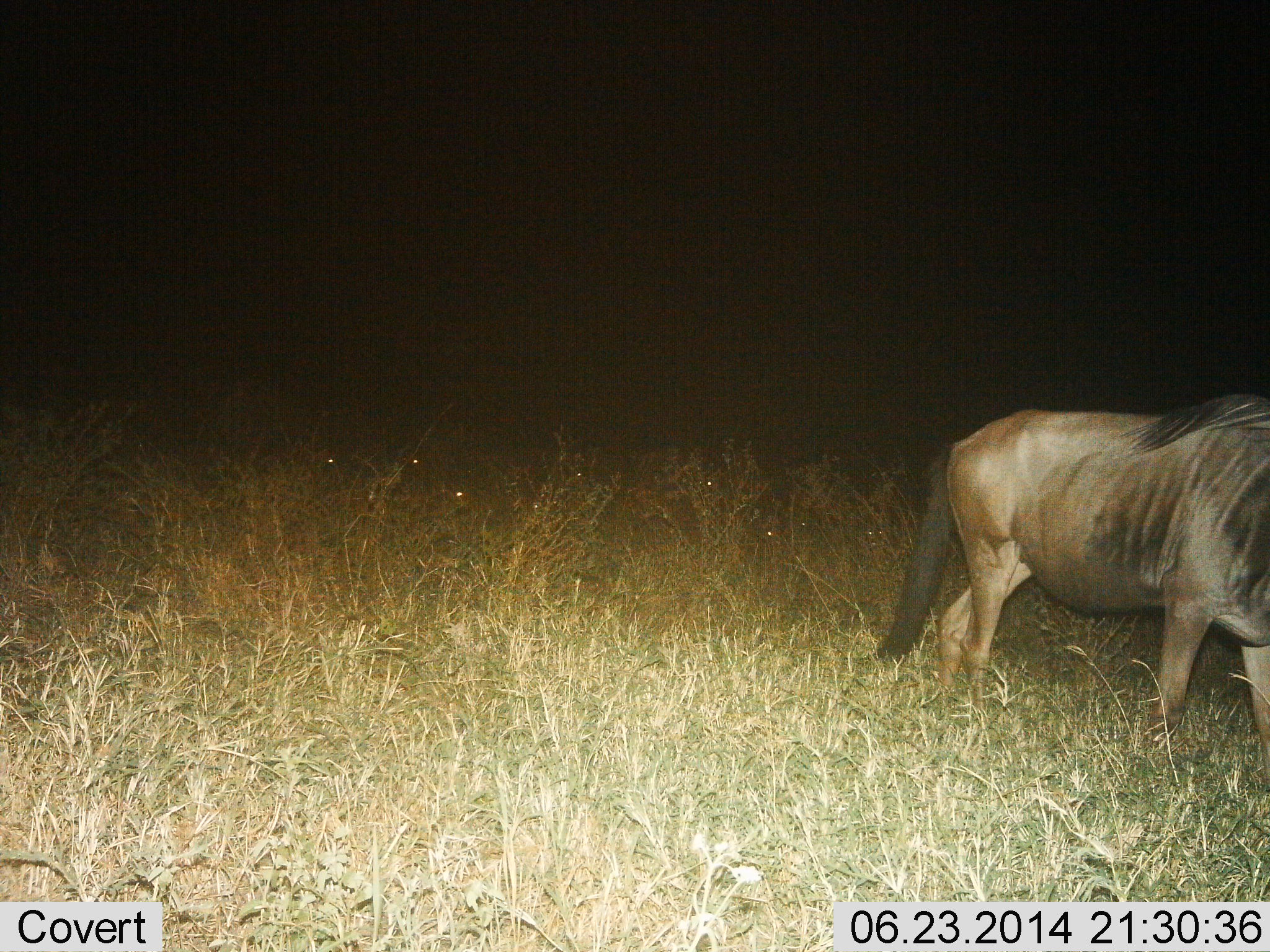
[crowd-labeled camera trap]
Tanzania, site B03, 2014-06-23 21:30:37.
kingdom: Animalia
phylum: Chordata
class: Mammalia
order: Artiodactyla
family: Bovidae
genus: Connochaetes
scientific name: Connochaetes taurinus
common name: blue wildebeest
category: wildebeest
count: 1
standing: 20%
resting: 0%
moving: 90%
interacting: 0%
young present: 0%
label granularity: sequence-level